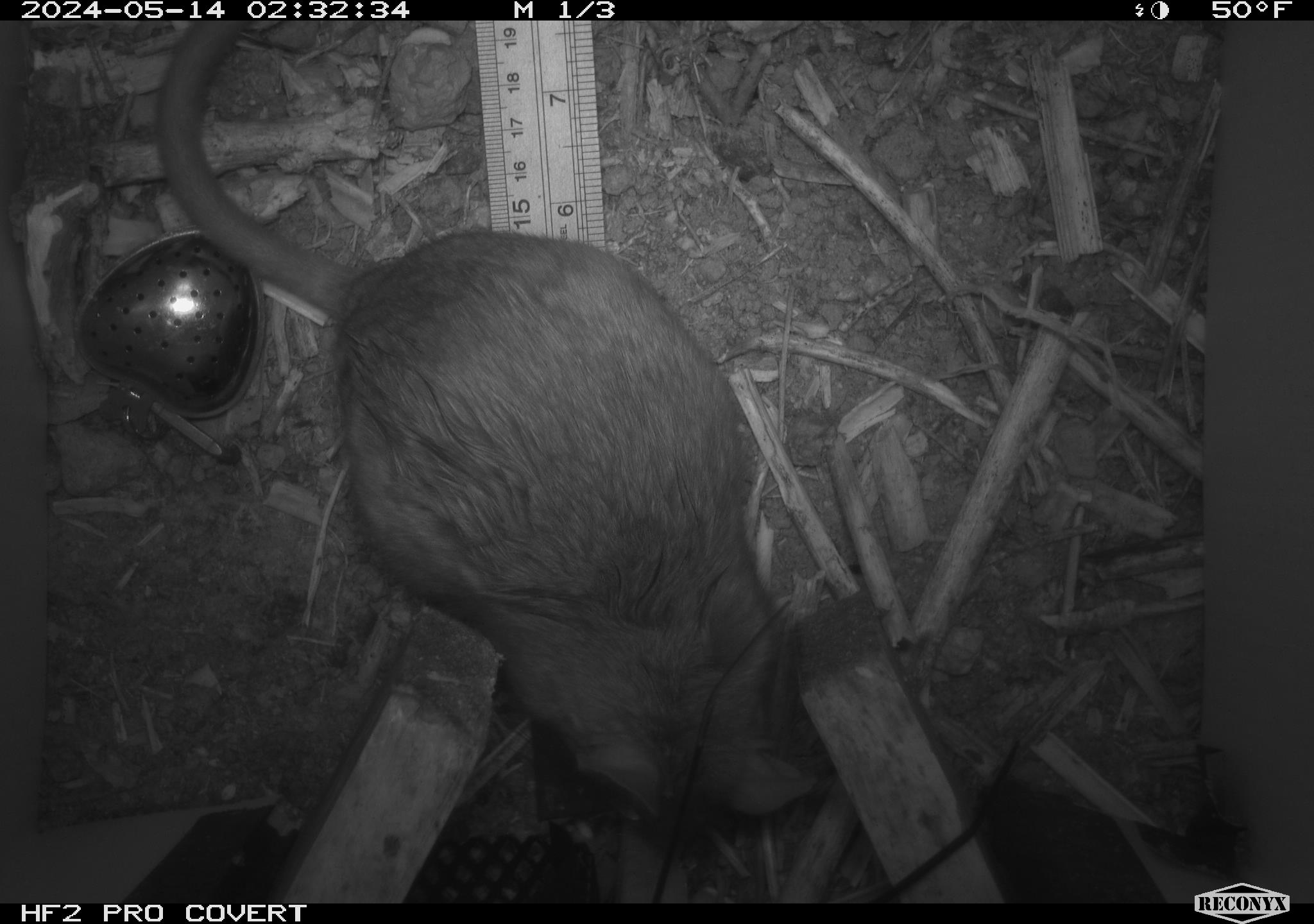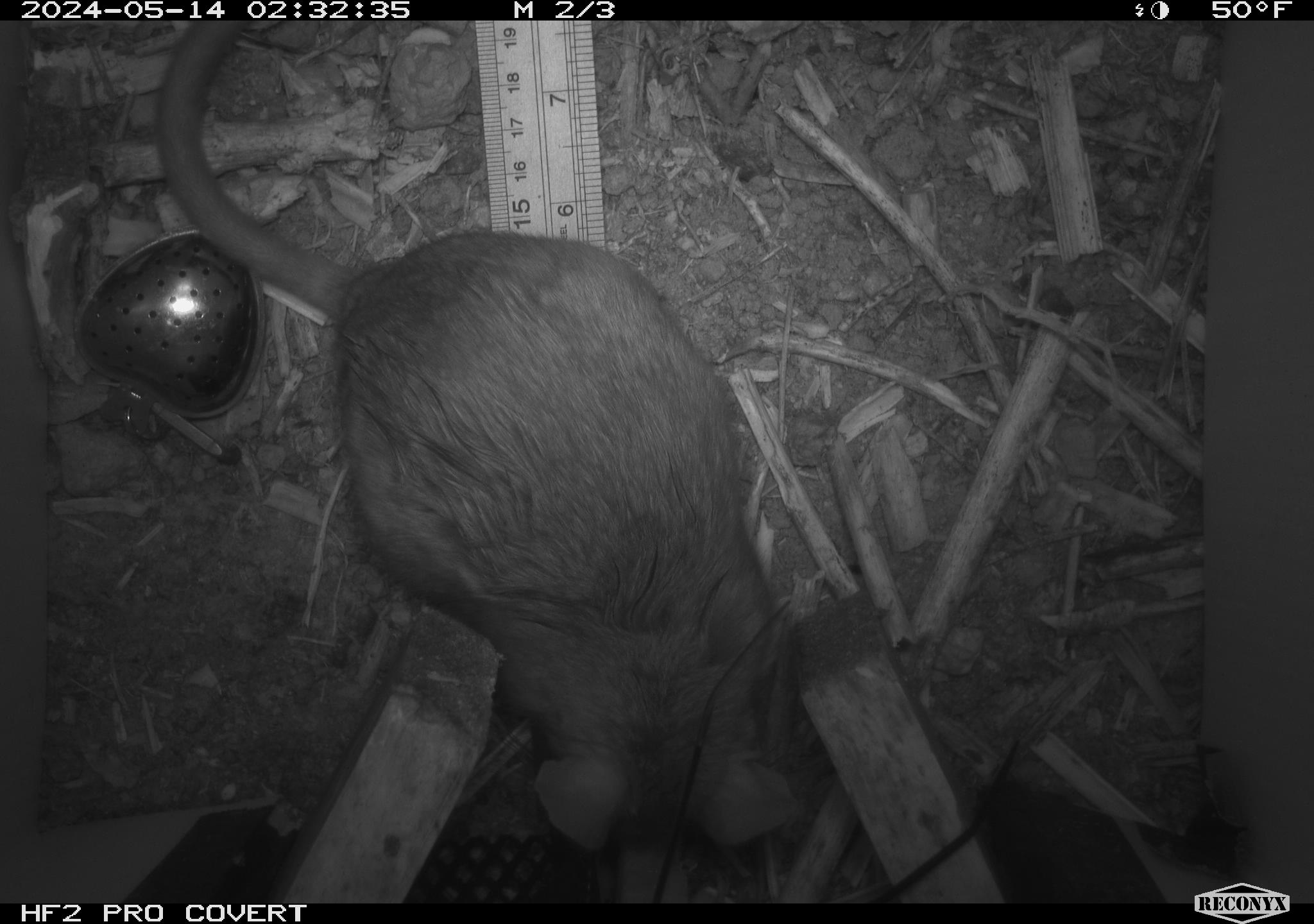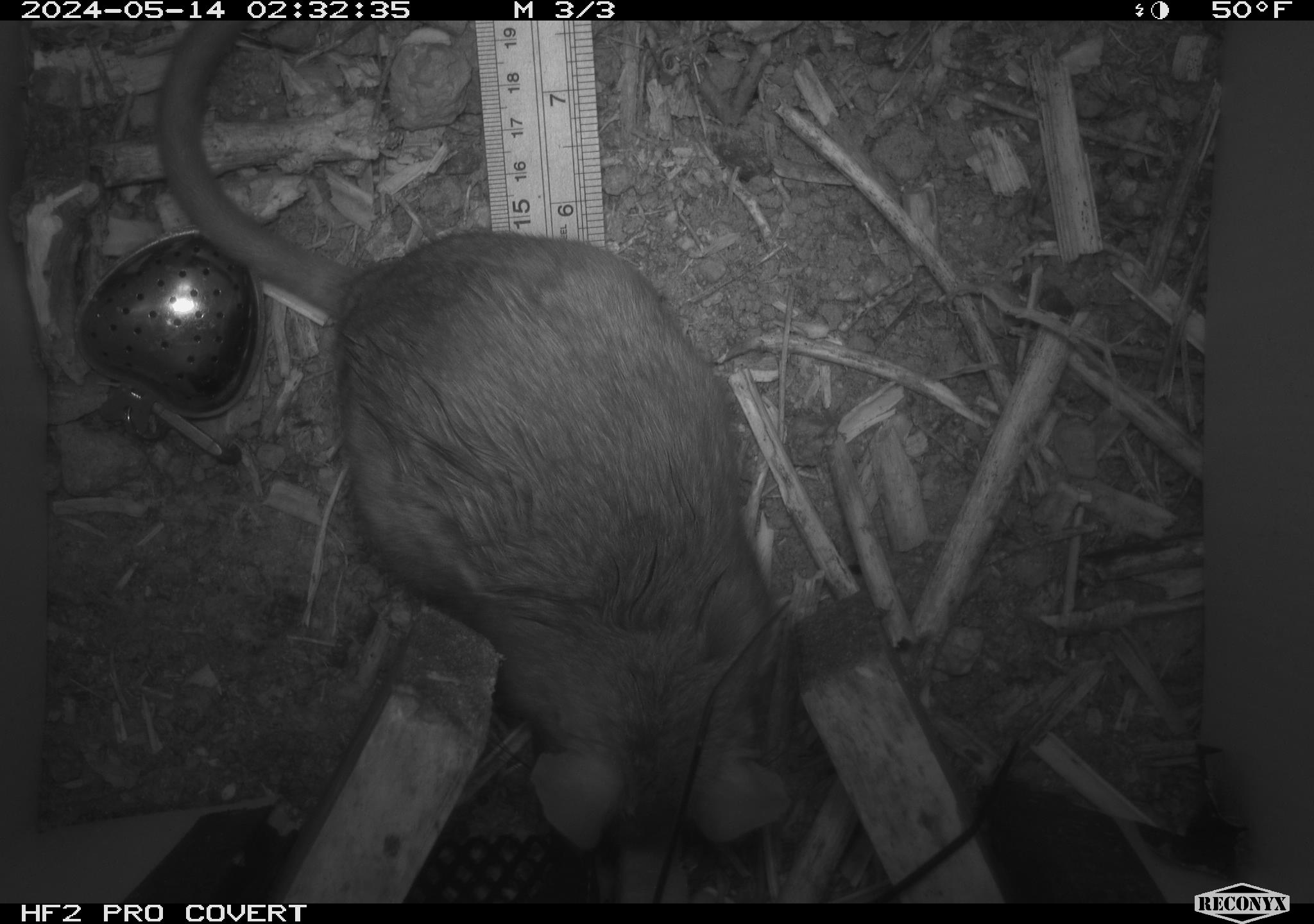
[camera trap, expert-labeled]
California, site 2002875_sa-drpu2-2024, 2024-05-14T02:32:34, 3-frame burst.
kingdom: Animalia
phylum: Chordata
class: Mammalia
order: Rodentia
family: Cricetidae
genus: Neotoma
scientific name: Neotoma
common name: pack rat or woodrat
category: neotoma species